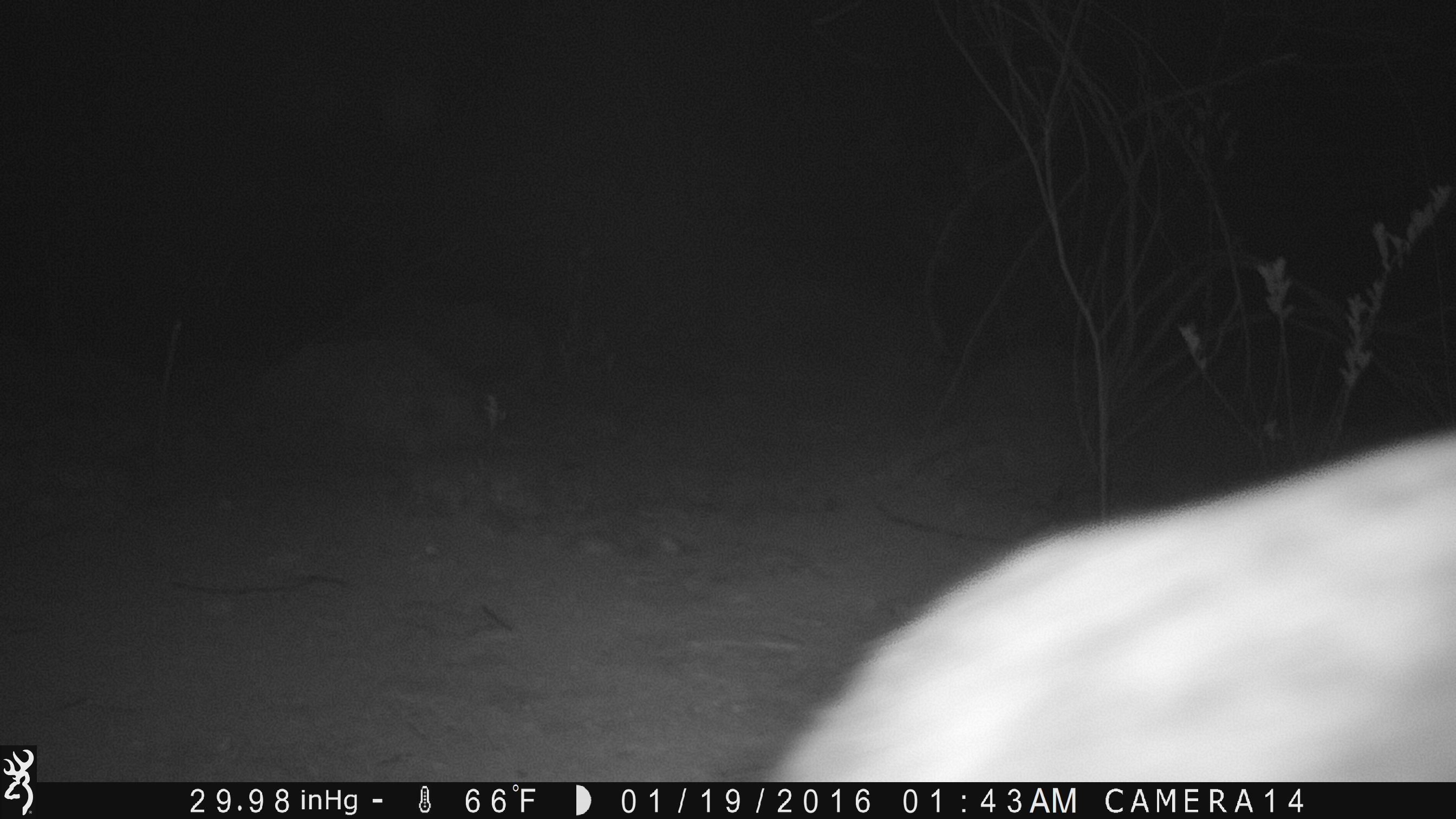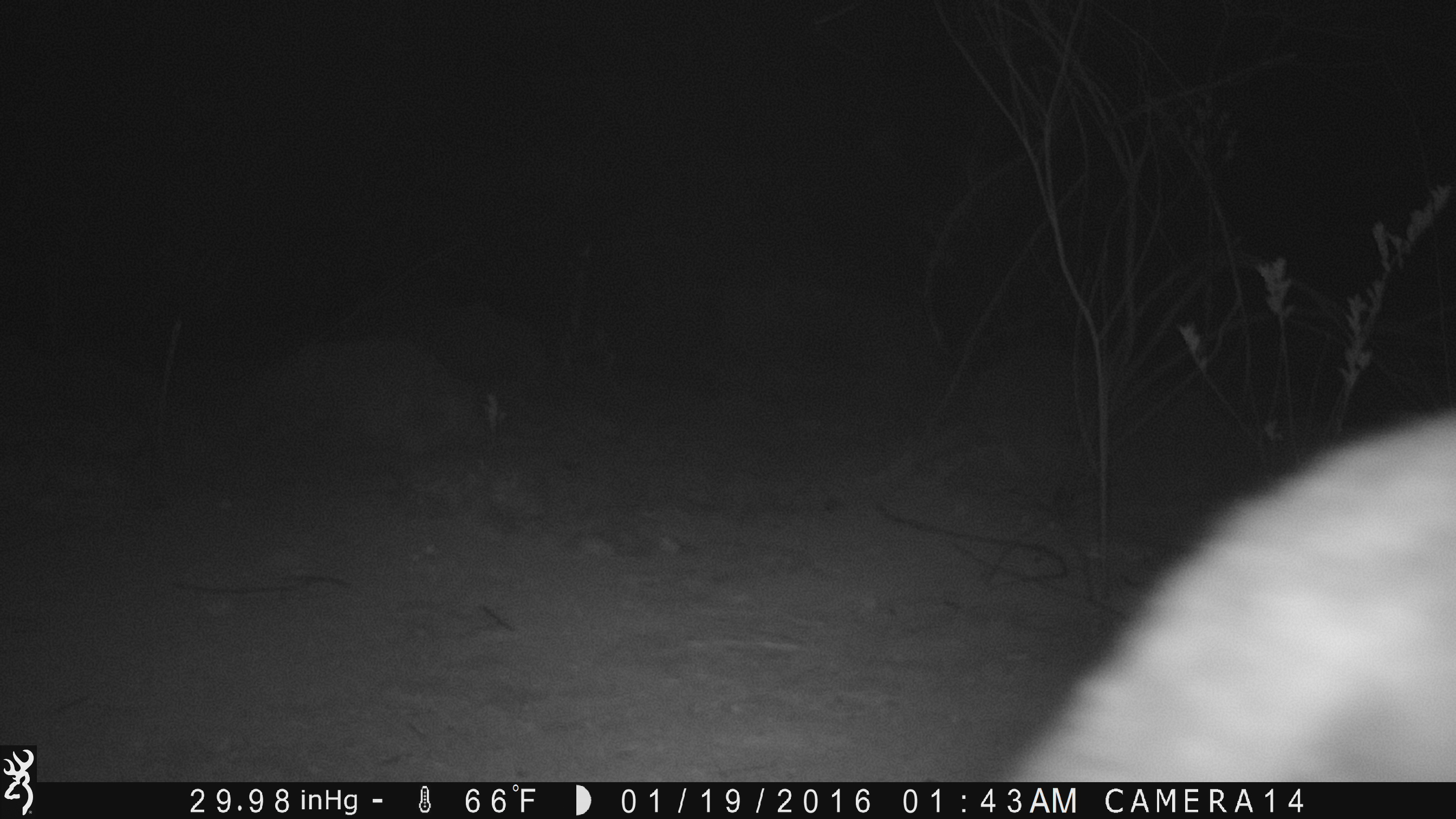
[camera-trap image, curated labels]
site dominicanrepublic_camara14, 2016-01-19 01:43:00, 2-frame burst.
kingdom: Animalia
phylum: Chordata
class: Mammalia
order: Carnivora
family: Felidae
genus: Felis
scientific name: Felis catus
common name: cat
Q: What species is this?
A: Cat (Felis catus).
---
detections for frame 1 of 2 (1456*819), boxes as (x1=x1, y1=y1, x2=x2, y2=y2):
cat: (x1=738, y1=426, x2=1456, y2=784)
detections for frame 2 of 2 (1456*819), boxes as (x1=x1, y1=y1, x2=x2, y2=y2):
unknown: (x1=992, y1=405, x2=1455, y2=781)